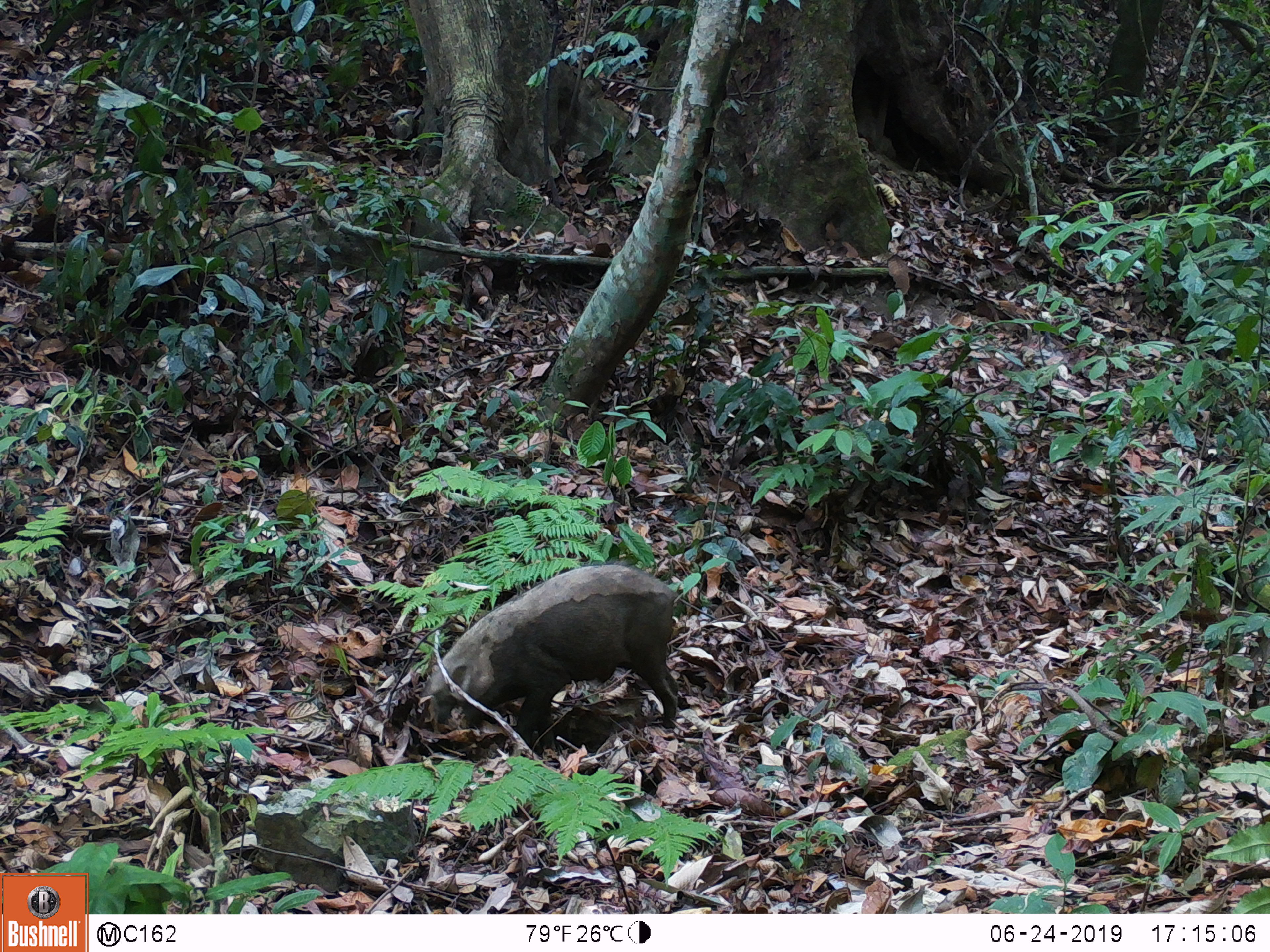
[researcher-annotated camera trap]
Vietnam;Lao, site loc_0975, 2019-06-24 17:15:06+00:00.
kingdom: Animalia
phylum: Chordata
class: Mammalia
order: Artiodactyla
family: Suidae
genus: Sus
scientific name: Sus scrofa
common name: eurasian wild pig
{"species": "eurasian wild pig (Sus scrofa)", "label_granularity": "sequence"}